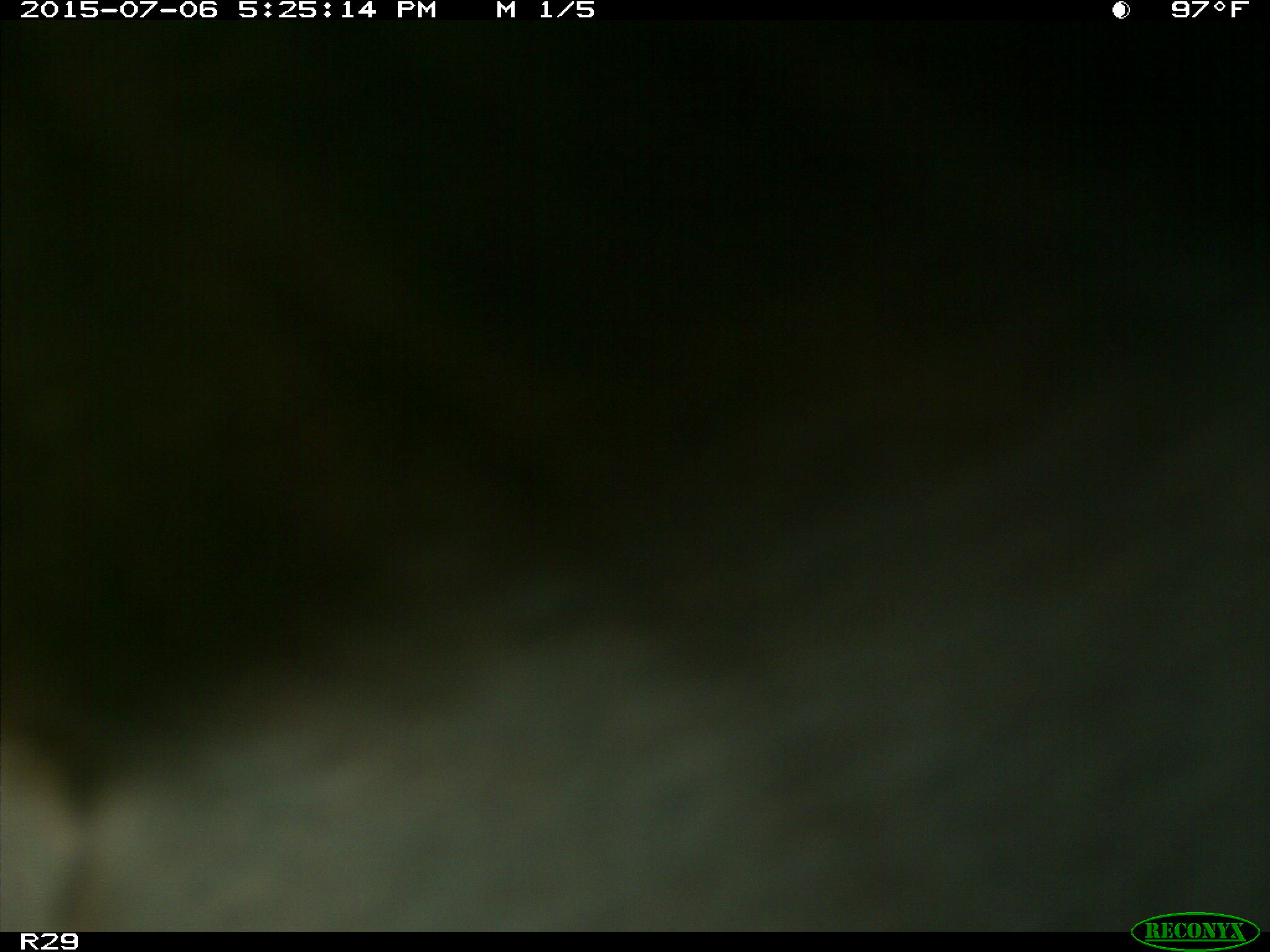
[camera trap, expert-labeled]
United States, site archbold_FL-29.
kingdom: Animalia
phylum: Chordata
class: Mammalia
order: Artiodactyla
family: Bovidae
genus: Bos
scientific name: Bos taurus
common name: domestic cow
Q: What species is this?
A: Bos taurus (domestic cow).